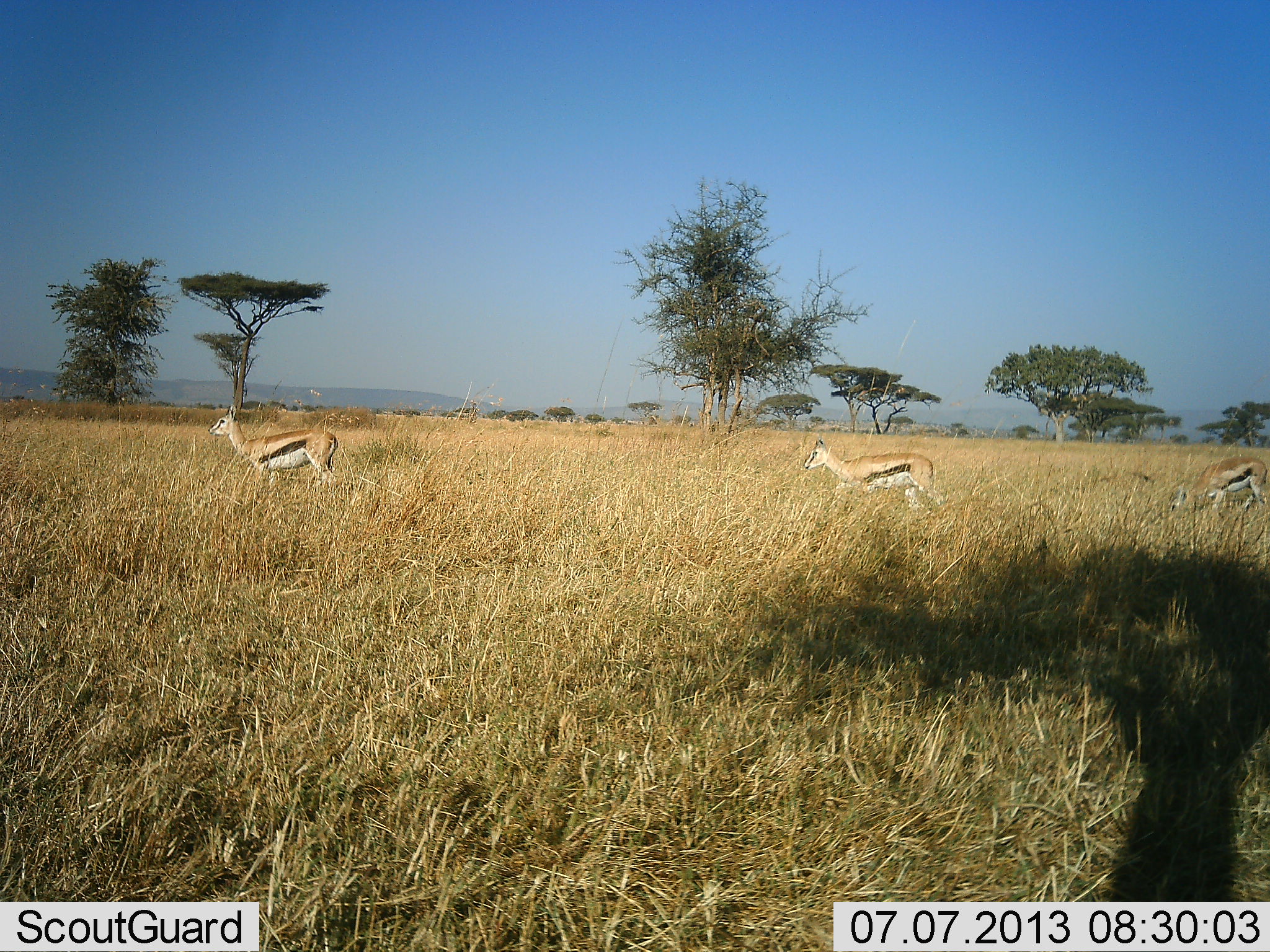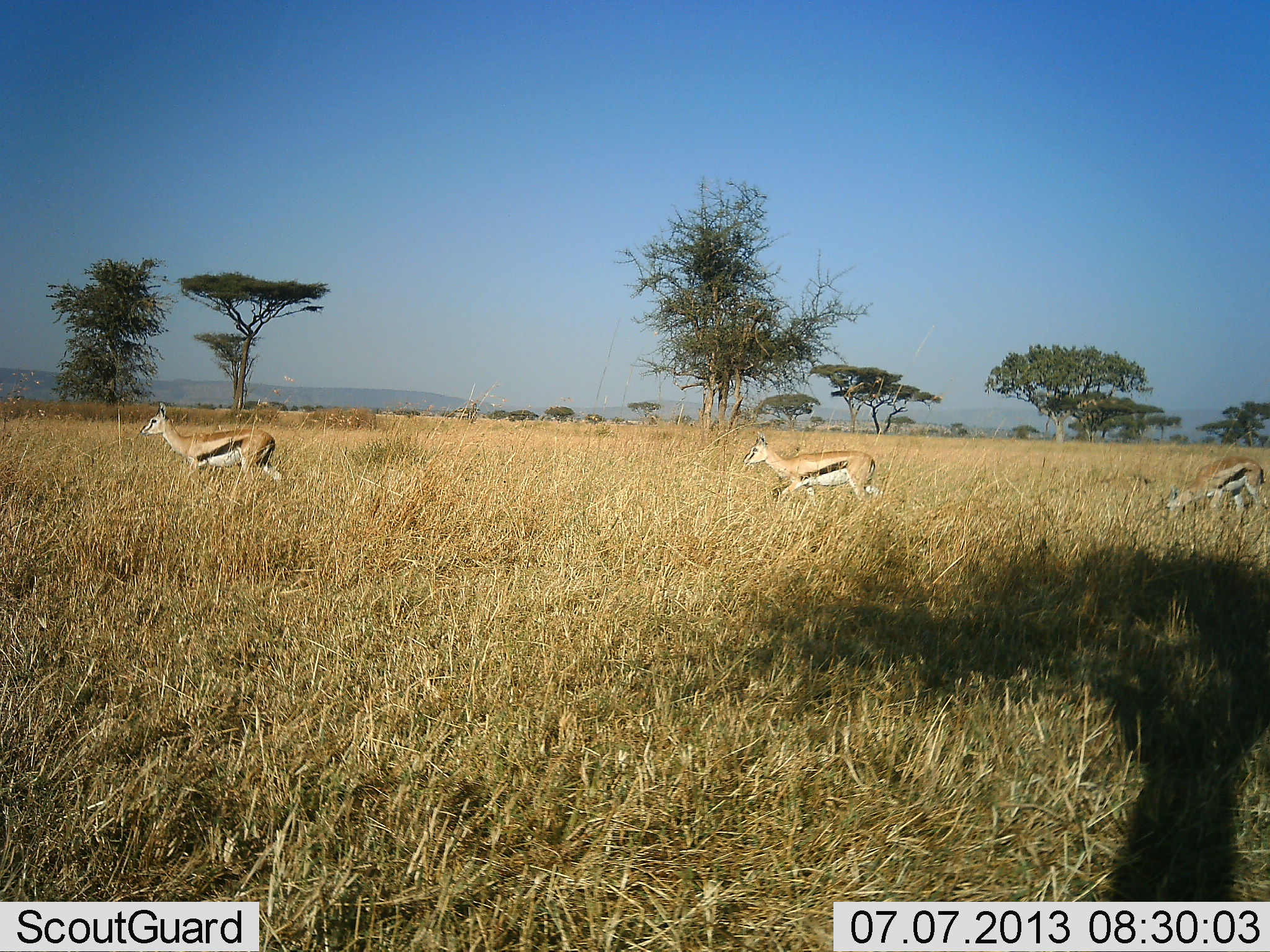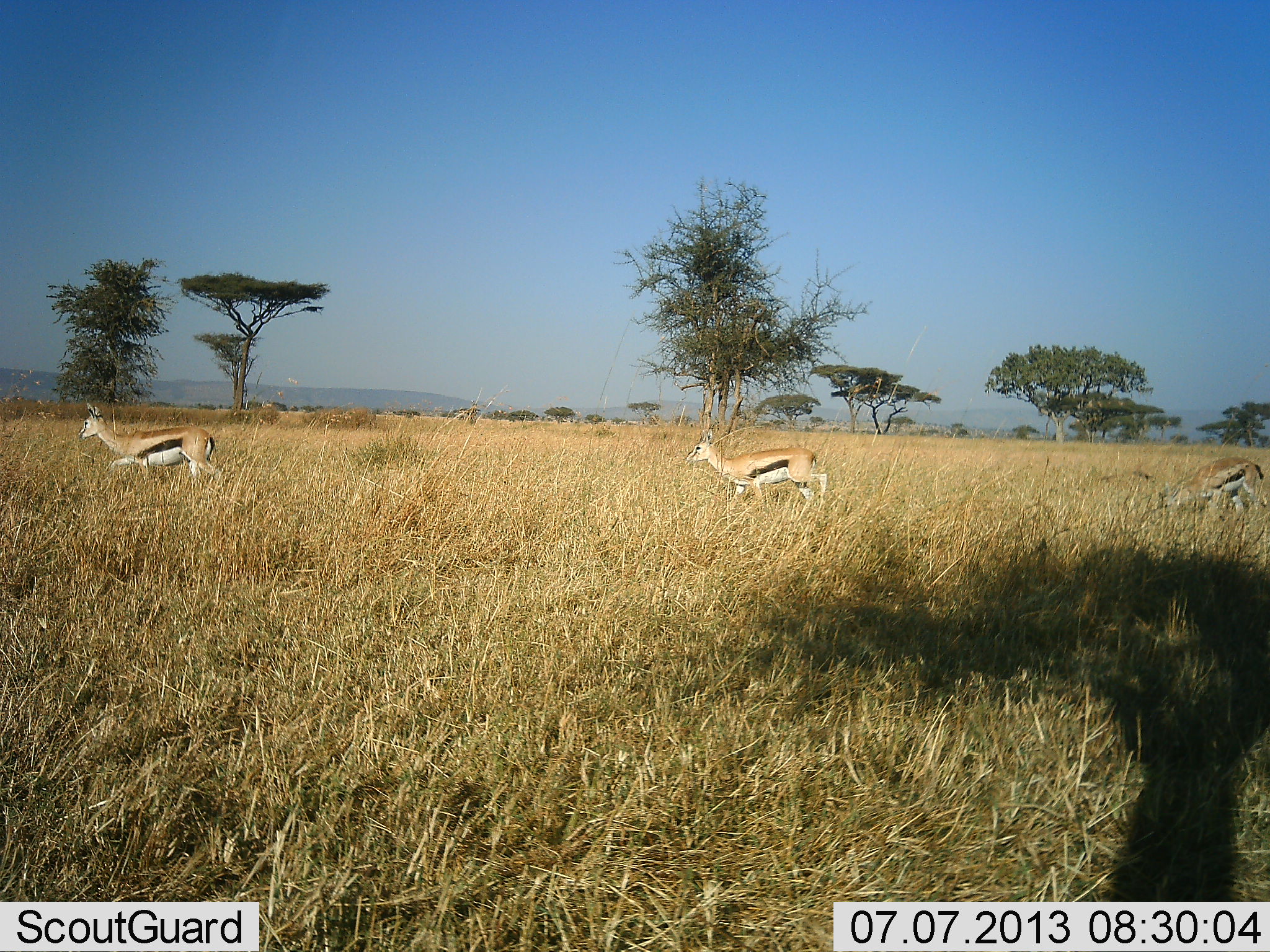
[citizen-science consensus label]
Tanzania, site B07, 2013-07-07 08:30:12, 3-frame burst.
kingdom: Animalia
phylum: Chordata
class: Mammalia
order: Artiodactyla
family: Bovidae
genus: Eudorcas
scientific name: Eudorcas thomsonii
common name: thomson's gazelle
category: gazellethomsons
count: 3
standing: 15%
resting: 0%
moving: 100%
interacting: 0%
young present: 0%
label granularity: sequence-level